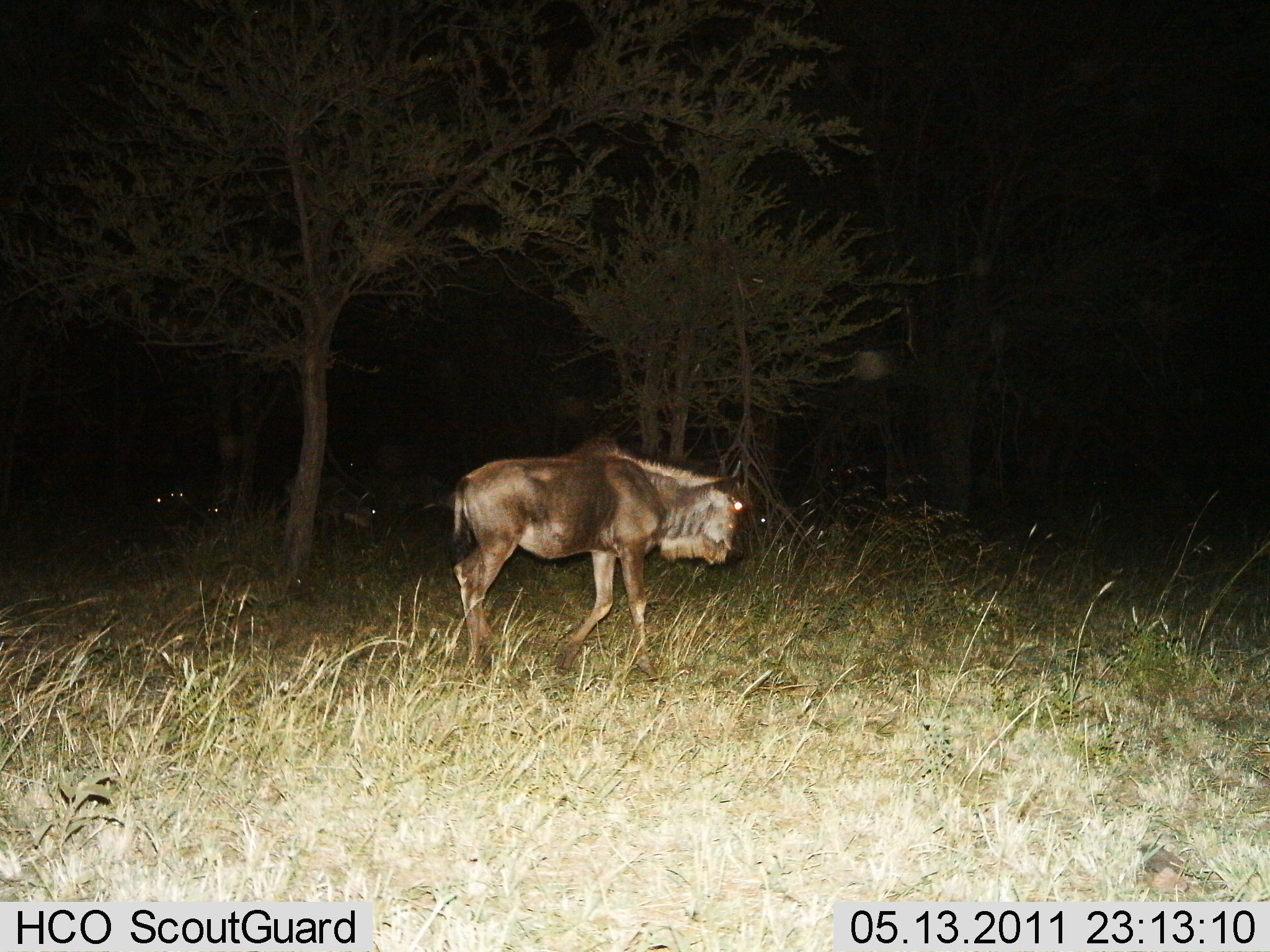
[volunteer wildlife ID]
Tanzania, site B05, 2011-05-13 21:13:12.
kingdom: Animalia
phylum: Chordata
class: Mammalia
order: Artiodactyla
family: Bovidae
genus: Connochaetes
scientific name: Connochaetes taurinus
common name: blue wildebeest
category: wildebeest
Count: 1.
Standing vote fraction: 23%.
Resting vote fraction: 0%.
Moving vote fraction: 85%.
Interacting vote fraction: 0%.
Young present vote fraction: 8%.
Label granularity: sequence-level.